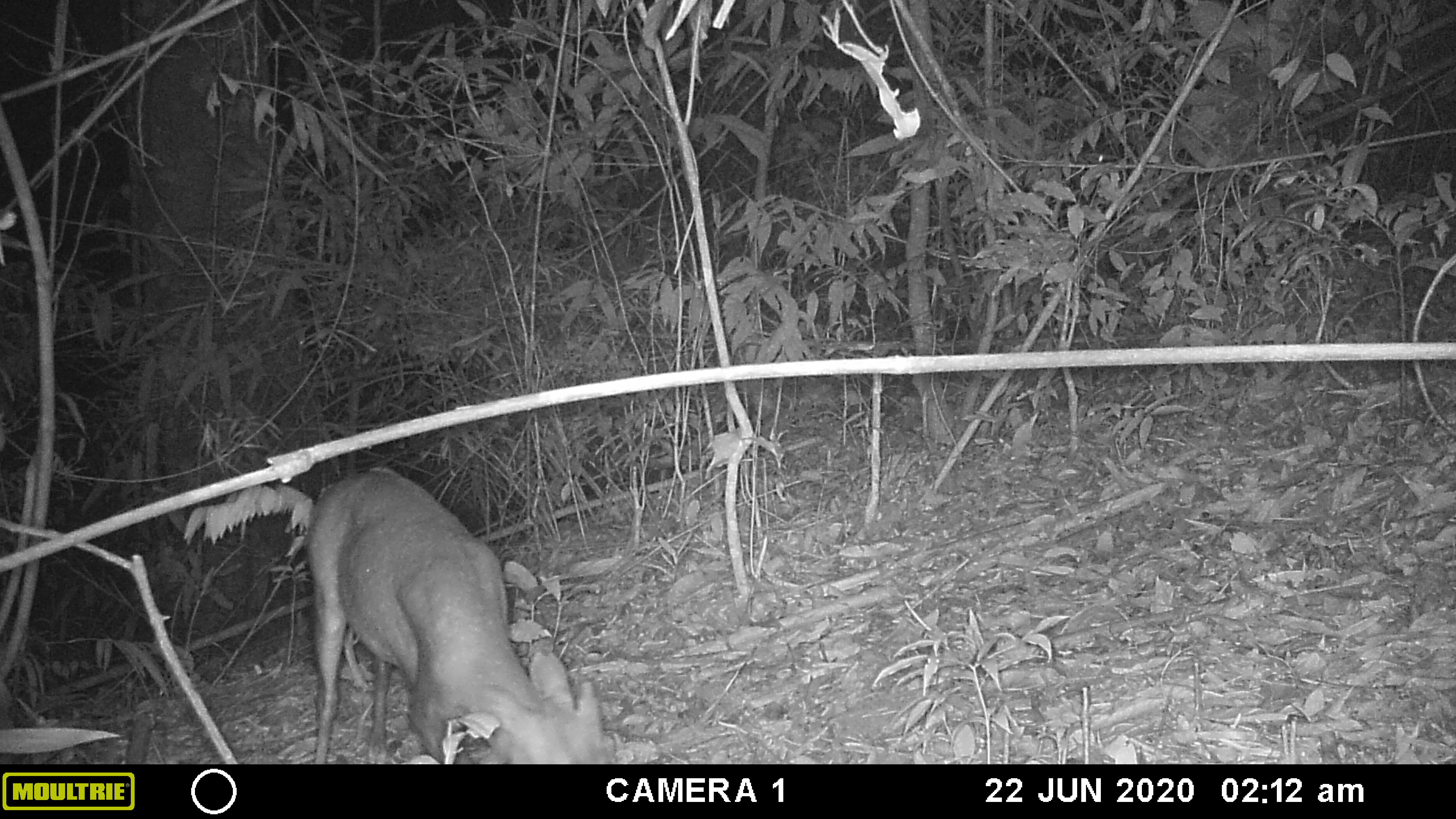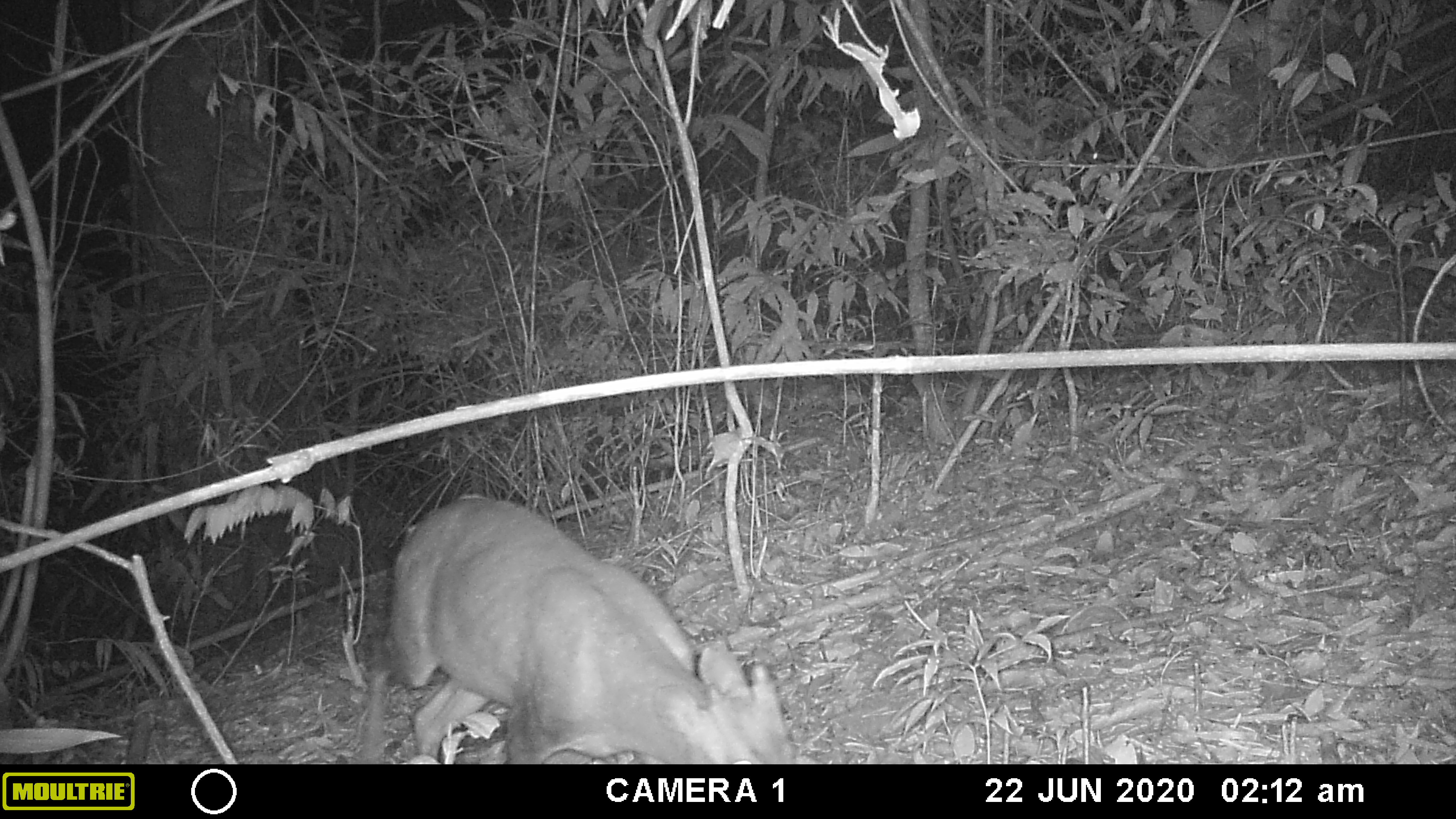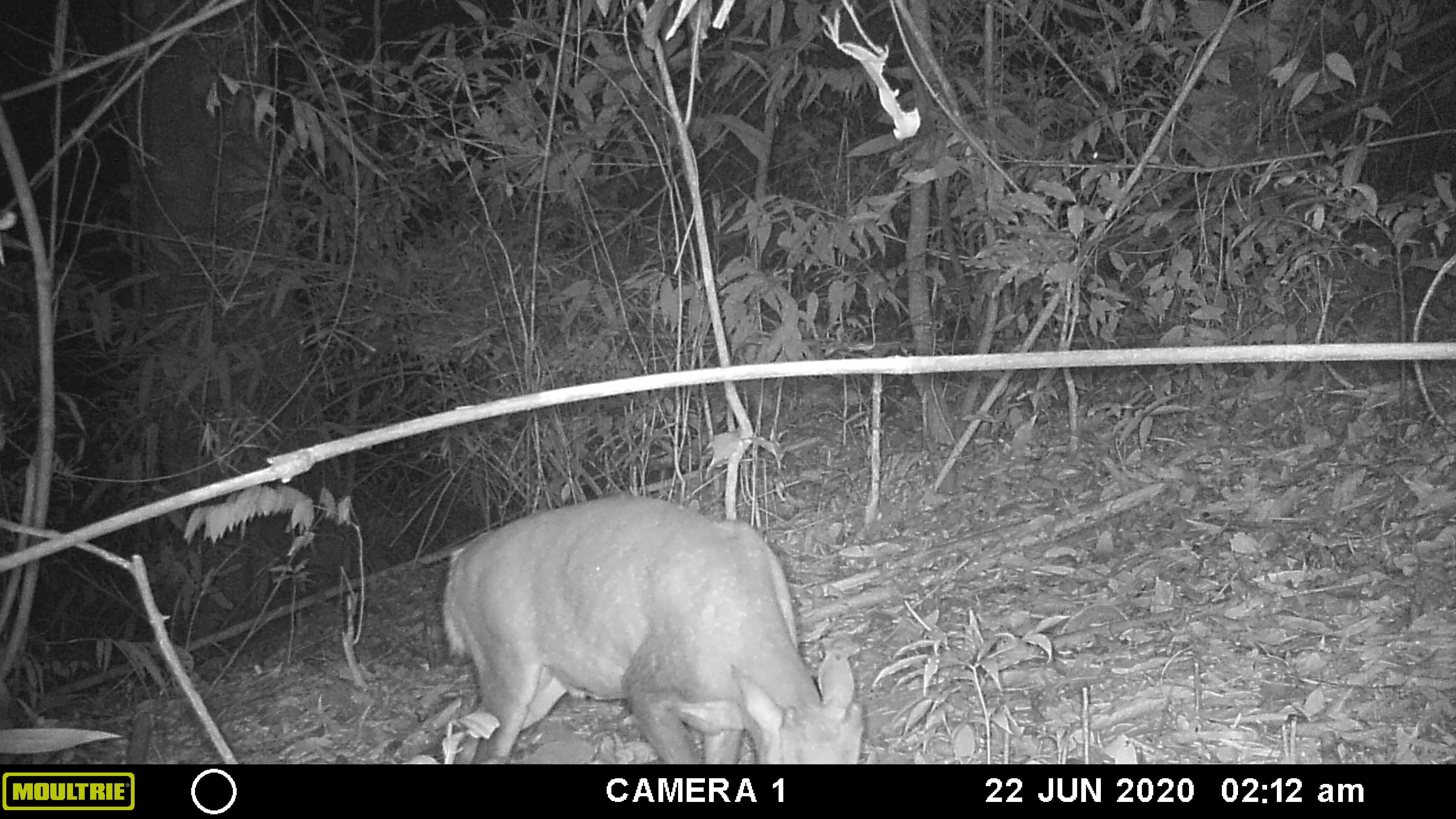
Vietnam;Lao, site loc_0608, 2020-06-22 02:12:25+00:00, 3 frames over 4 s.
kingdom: Animalia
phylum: Chordata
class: Mammalia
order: Artiodactyla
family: Cervidae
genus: Muntiacus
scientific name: Muntiacus rooseveltorum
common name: roosevelt's muntjac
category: roosevelts muntjac group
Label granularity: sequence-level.